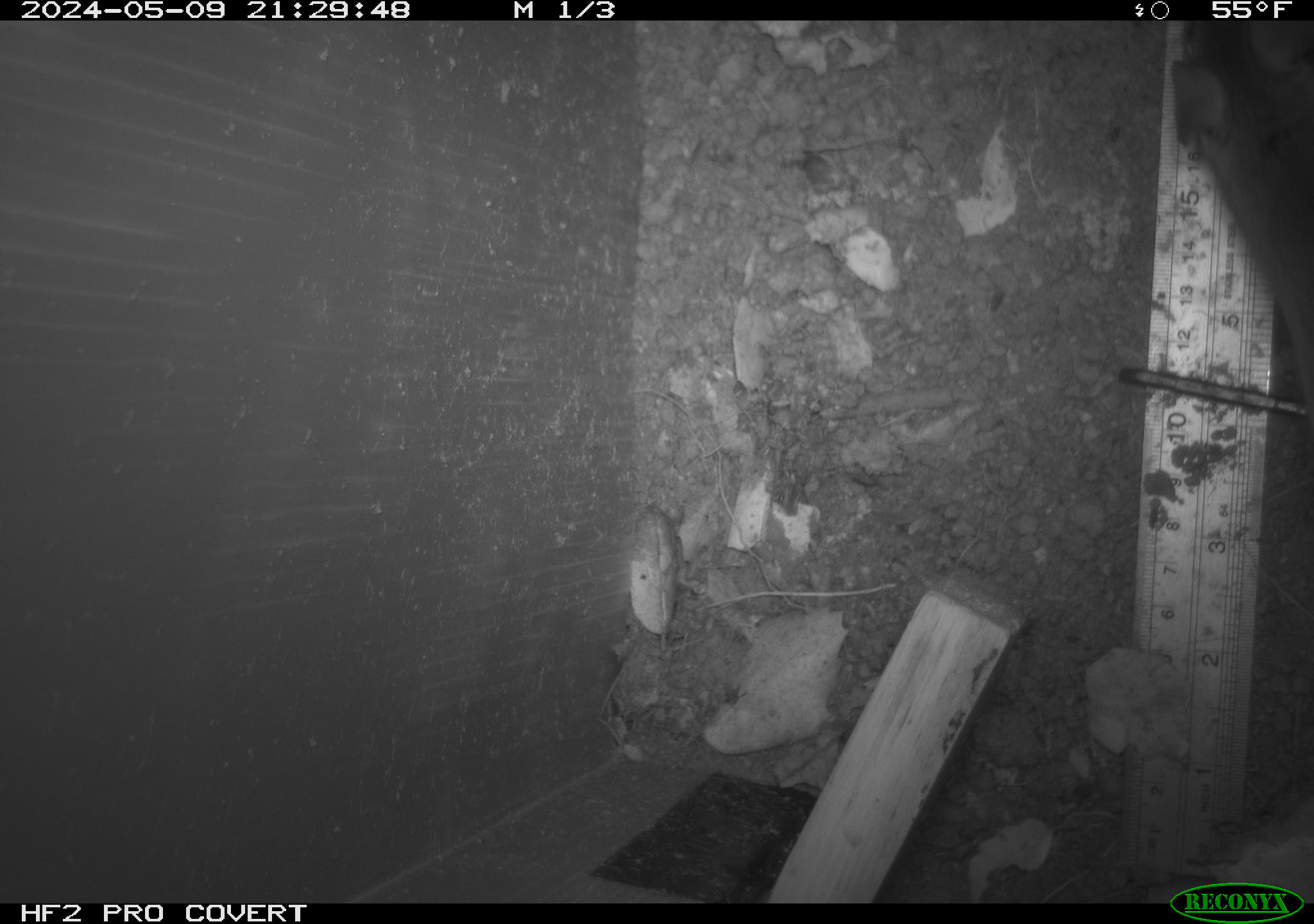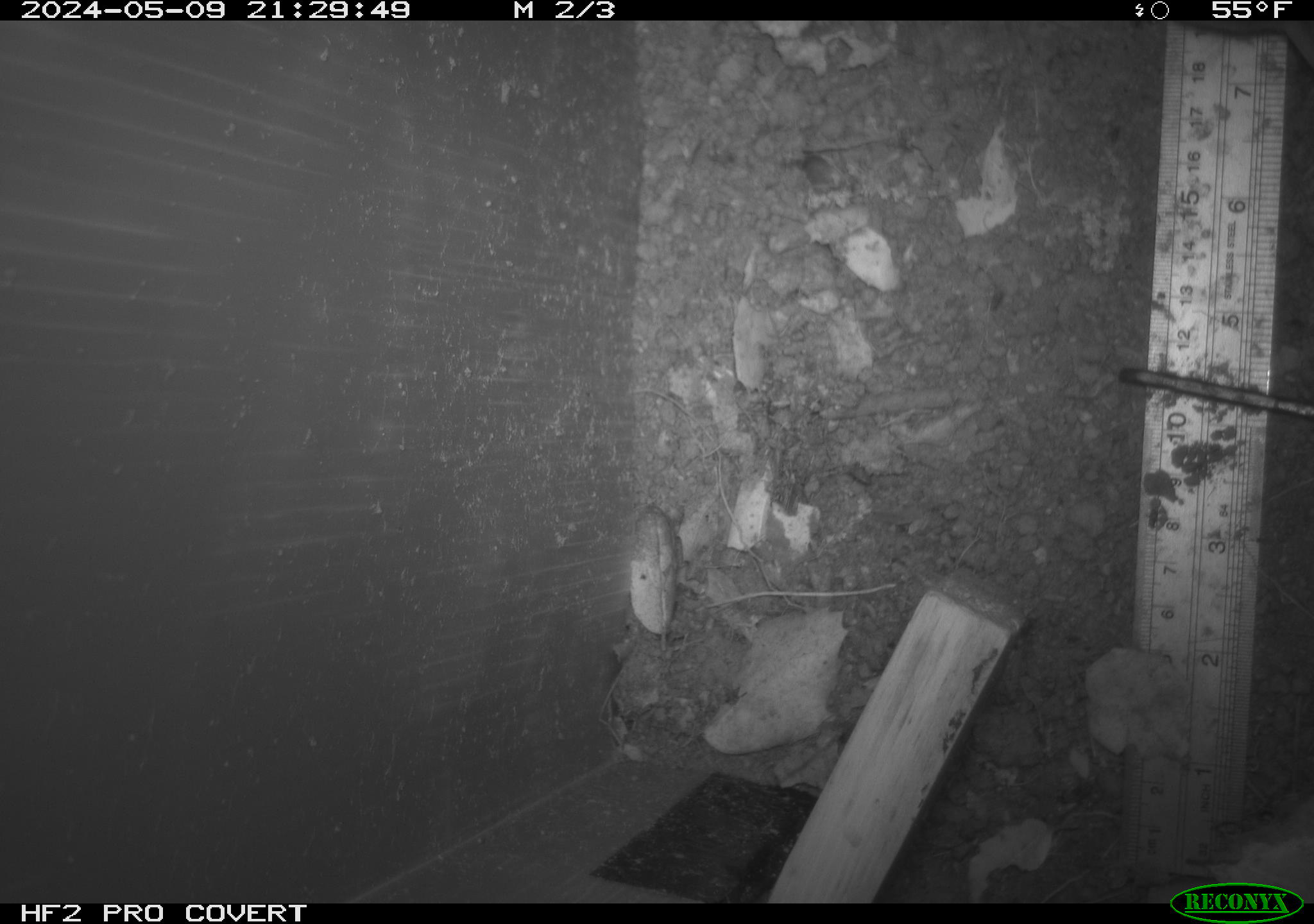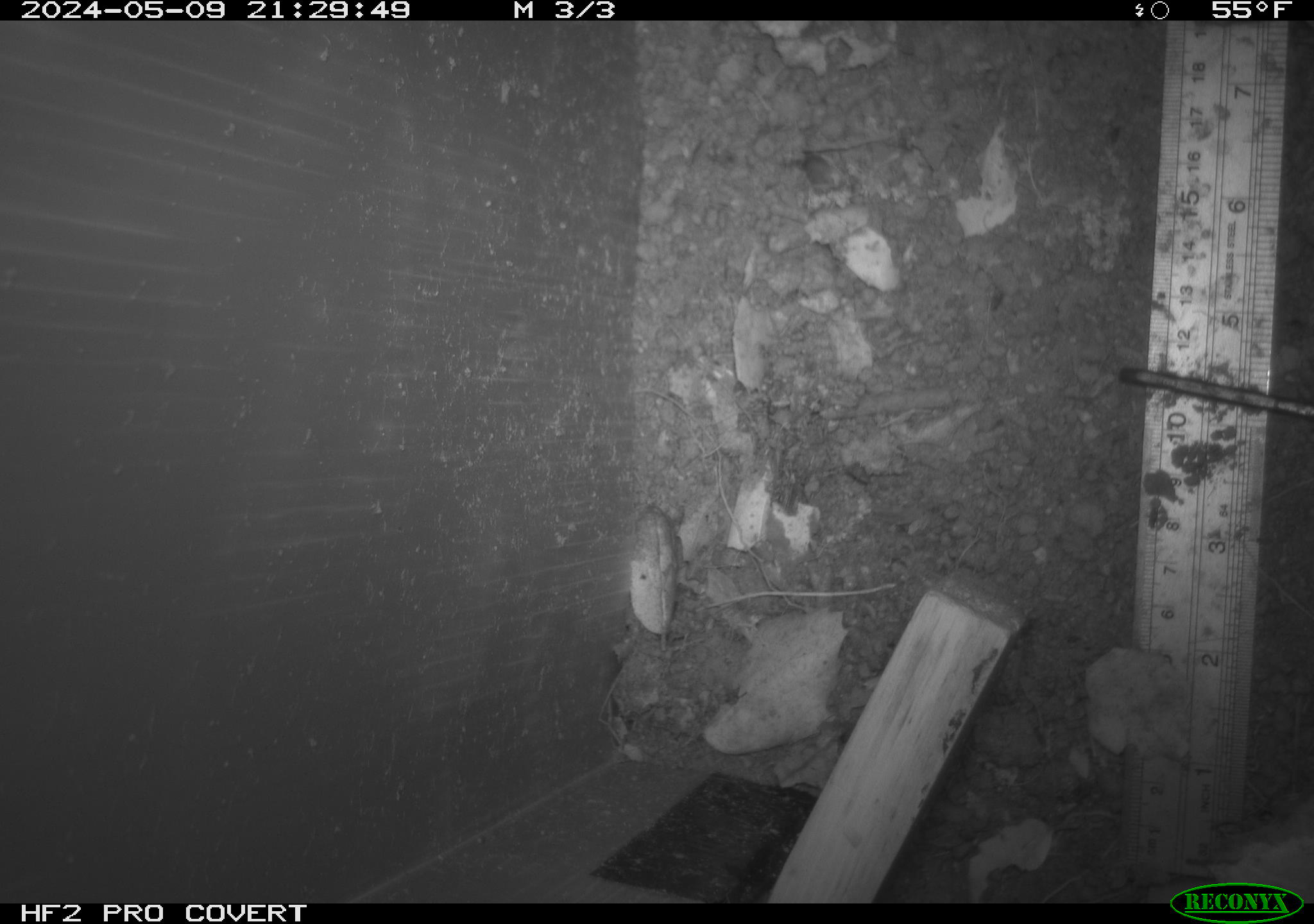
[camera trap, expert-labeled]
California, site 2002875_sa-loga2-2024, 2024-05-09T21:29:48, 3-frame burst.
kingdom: Animalia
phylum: Chordata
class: Mammalia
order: Rodentia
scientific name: Rodentia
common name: rodent